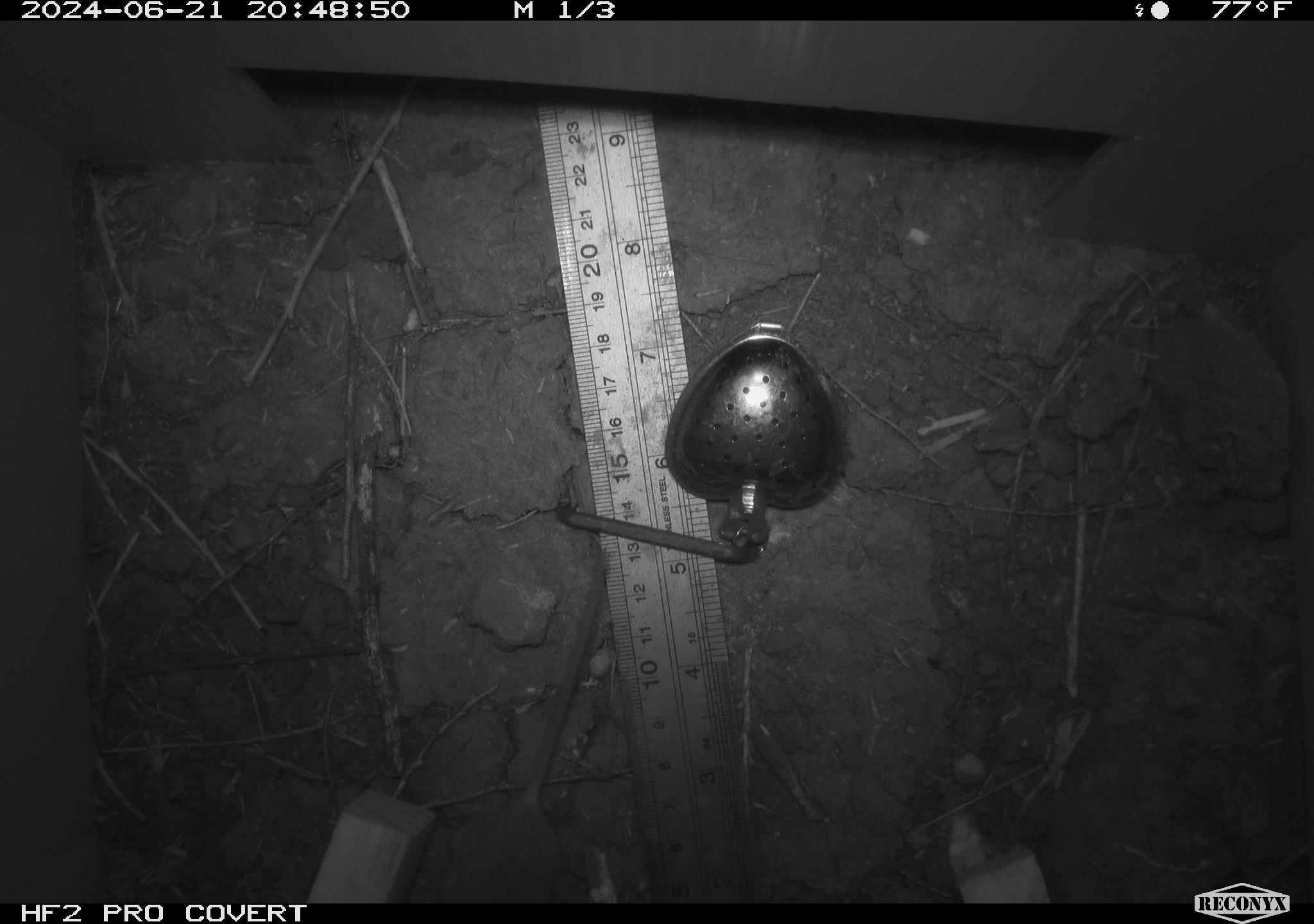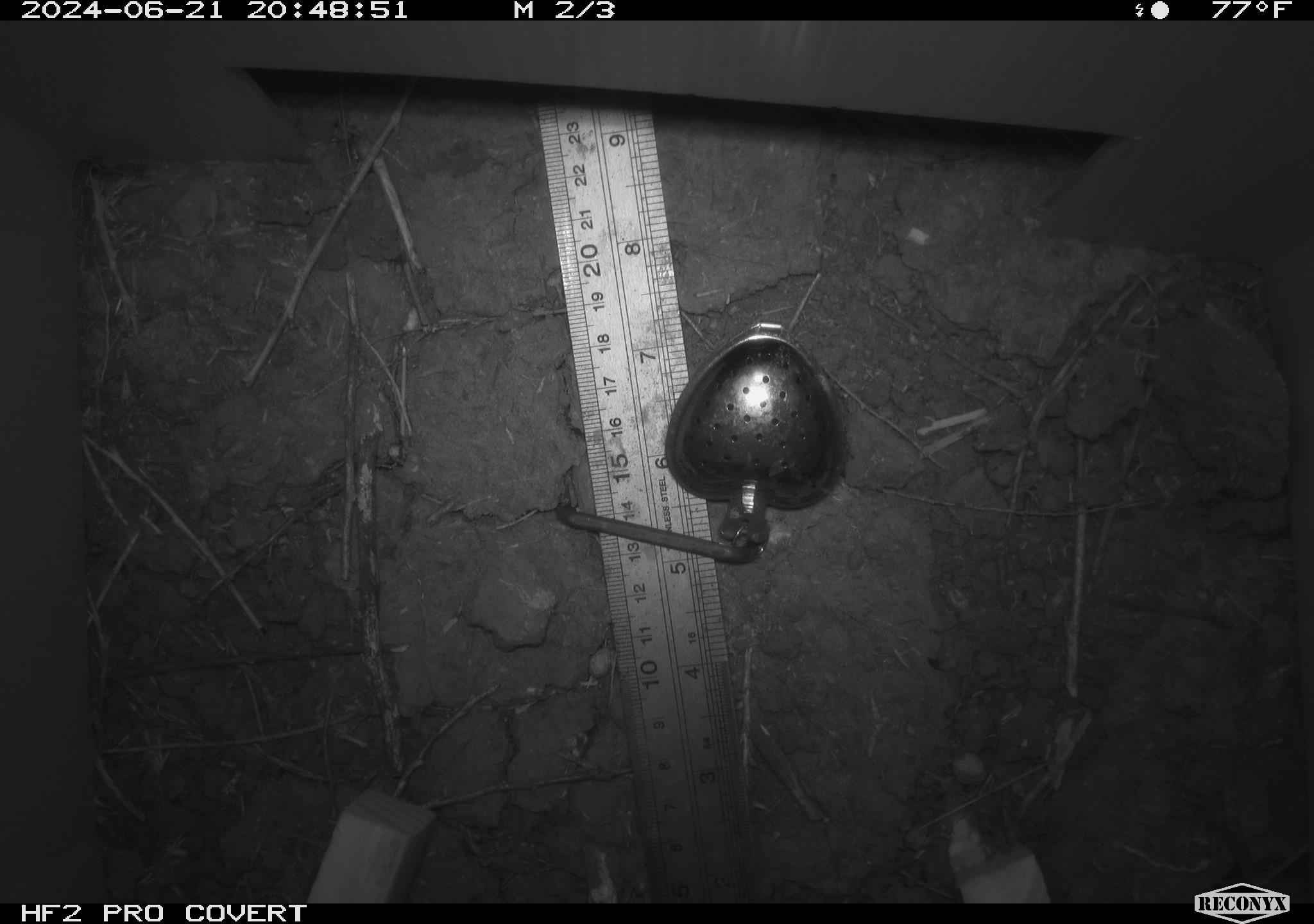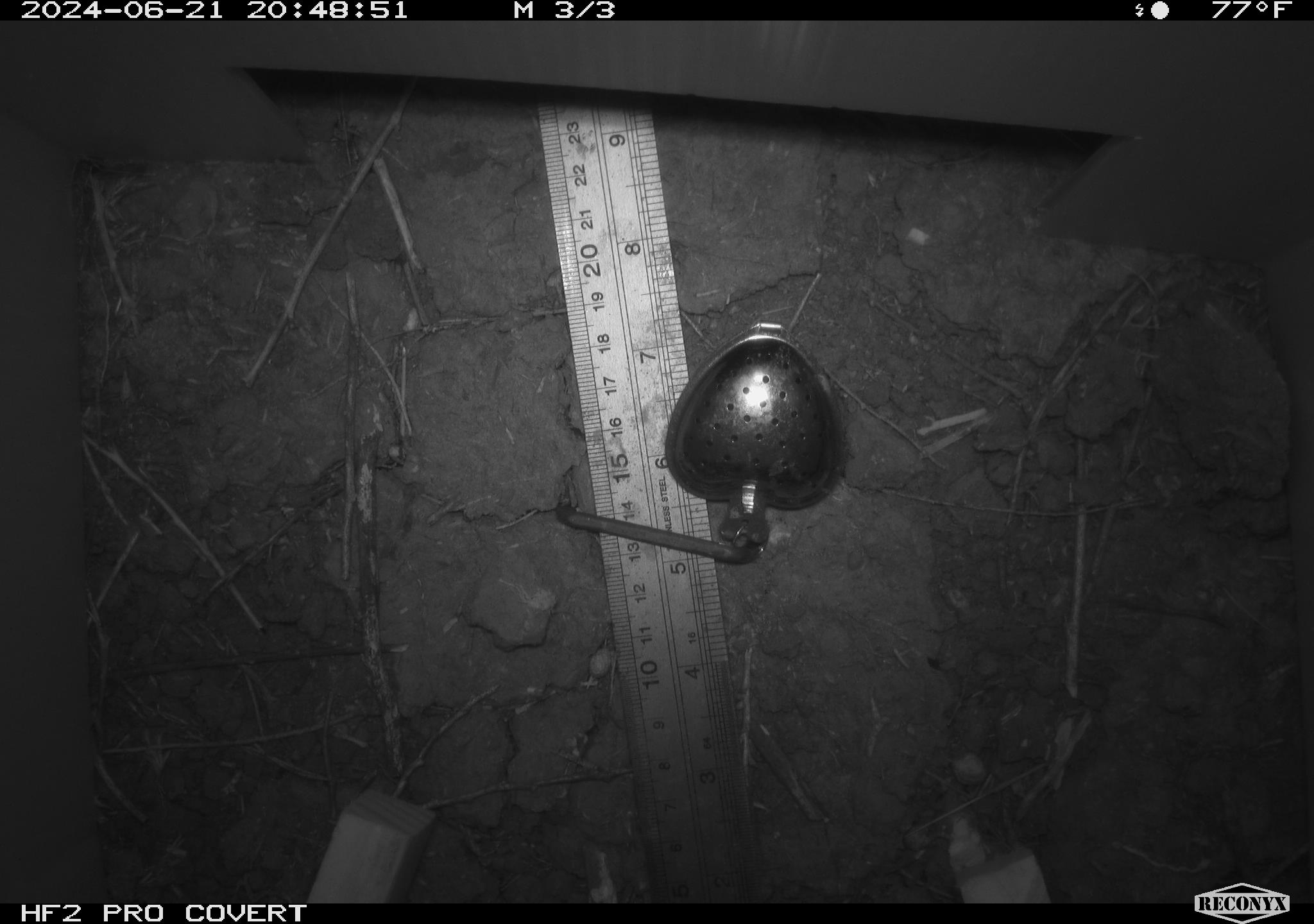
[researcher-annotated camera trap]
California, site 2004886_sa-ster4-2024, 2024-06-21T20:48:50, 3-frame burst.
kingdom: Animalia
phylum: Chordata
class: Mammalia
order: Rodentia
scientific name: Rodentia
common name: mouse species